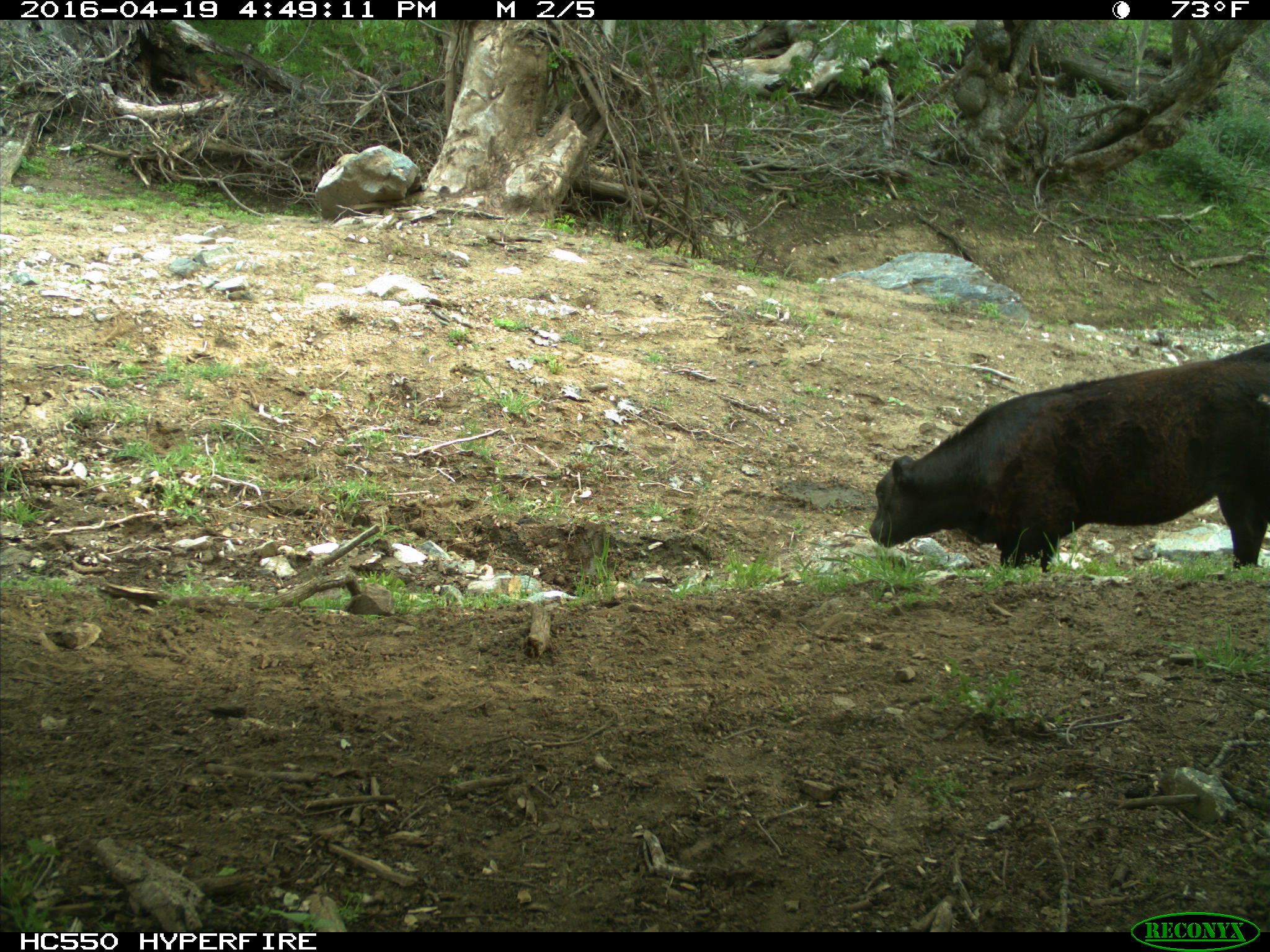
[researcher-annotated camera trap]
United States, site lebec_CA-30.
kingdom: Animalia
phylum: Chordata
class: Mammalia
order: Artiodactyla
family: Bovidae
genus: Bos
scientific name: Bos taurus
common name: domestic cow